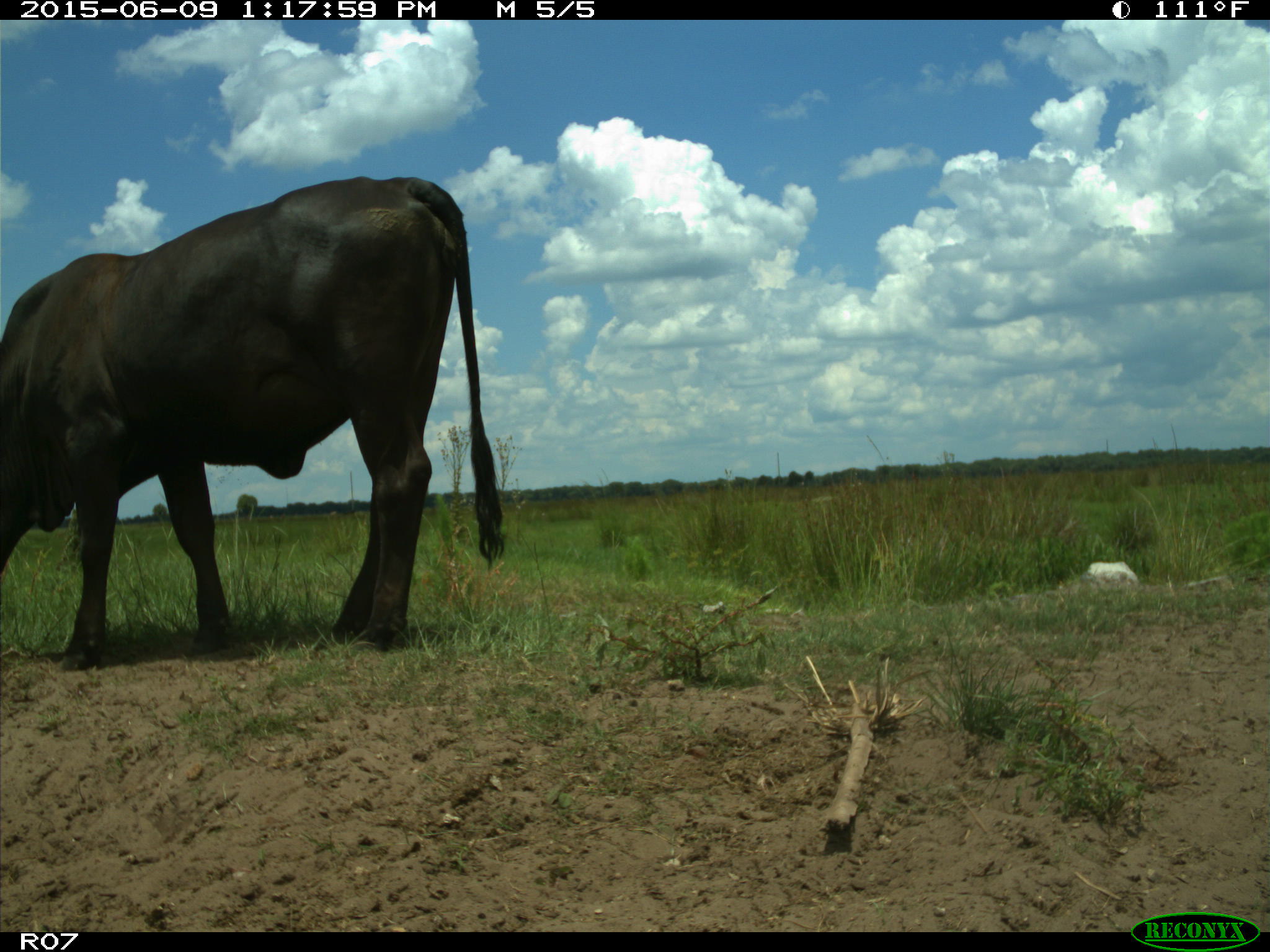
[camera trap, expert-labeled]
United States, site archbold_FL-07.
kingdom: Animalia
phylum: Chordata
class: Mammalia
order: Artiodactyla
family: Bovidae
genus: Bos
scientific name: Bos taurus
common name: domestic cow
Bos taurus (domestic cow).